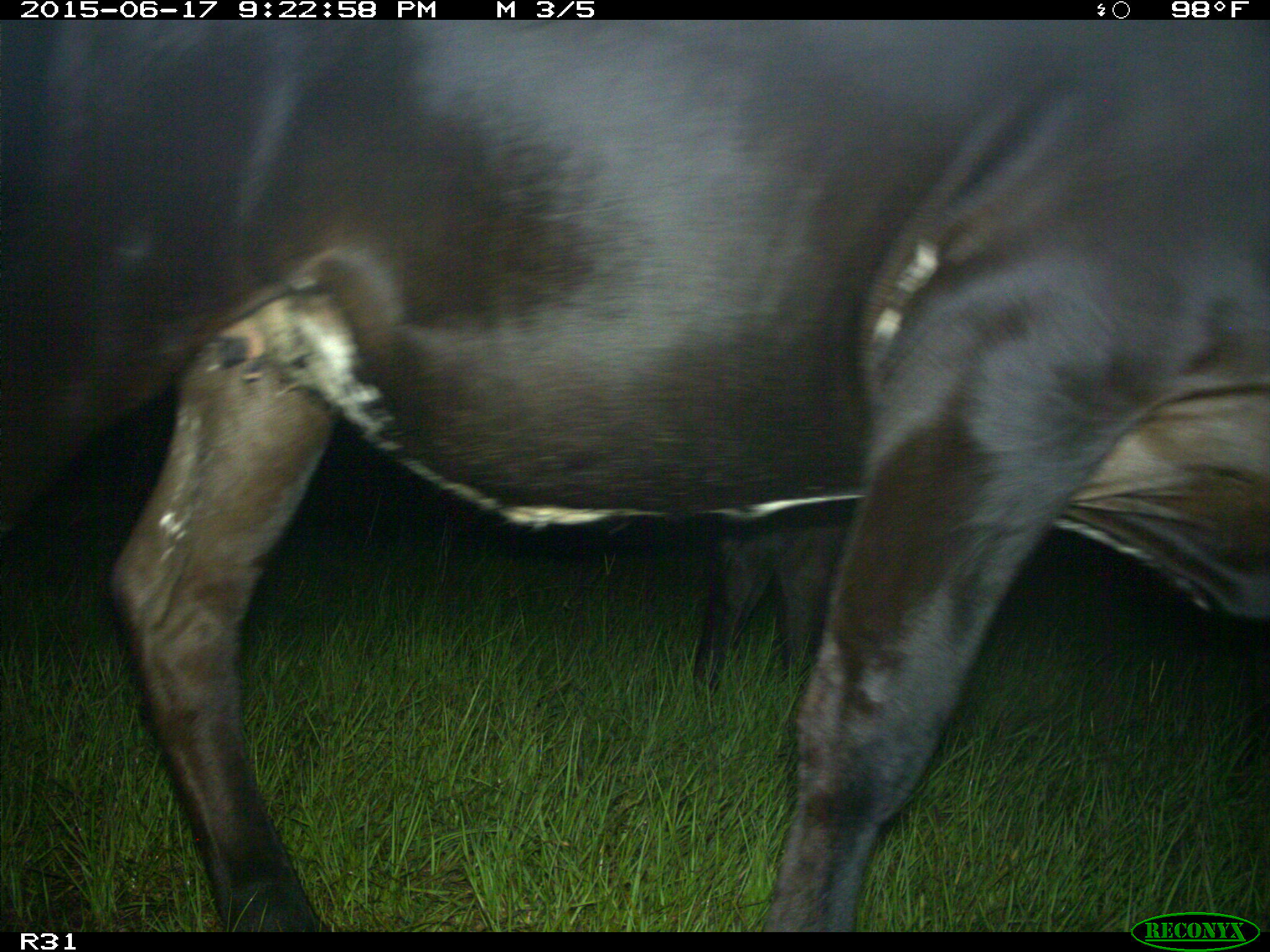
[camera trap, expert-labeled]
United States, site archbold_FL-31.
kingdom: Animalia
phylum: Chordata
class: Mammalia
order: Artiodactyla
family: Bovidae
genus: Bos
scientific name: Bos taurus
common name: domestic cow